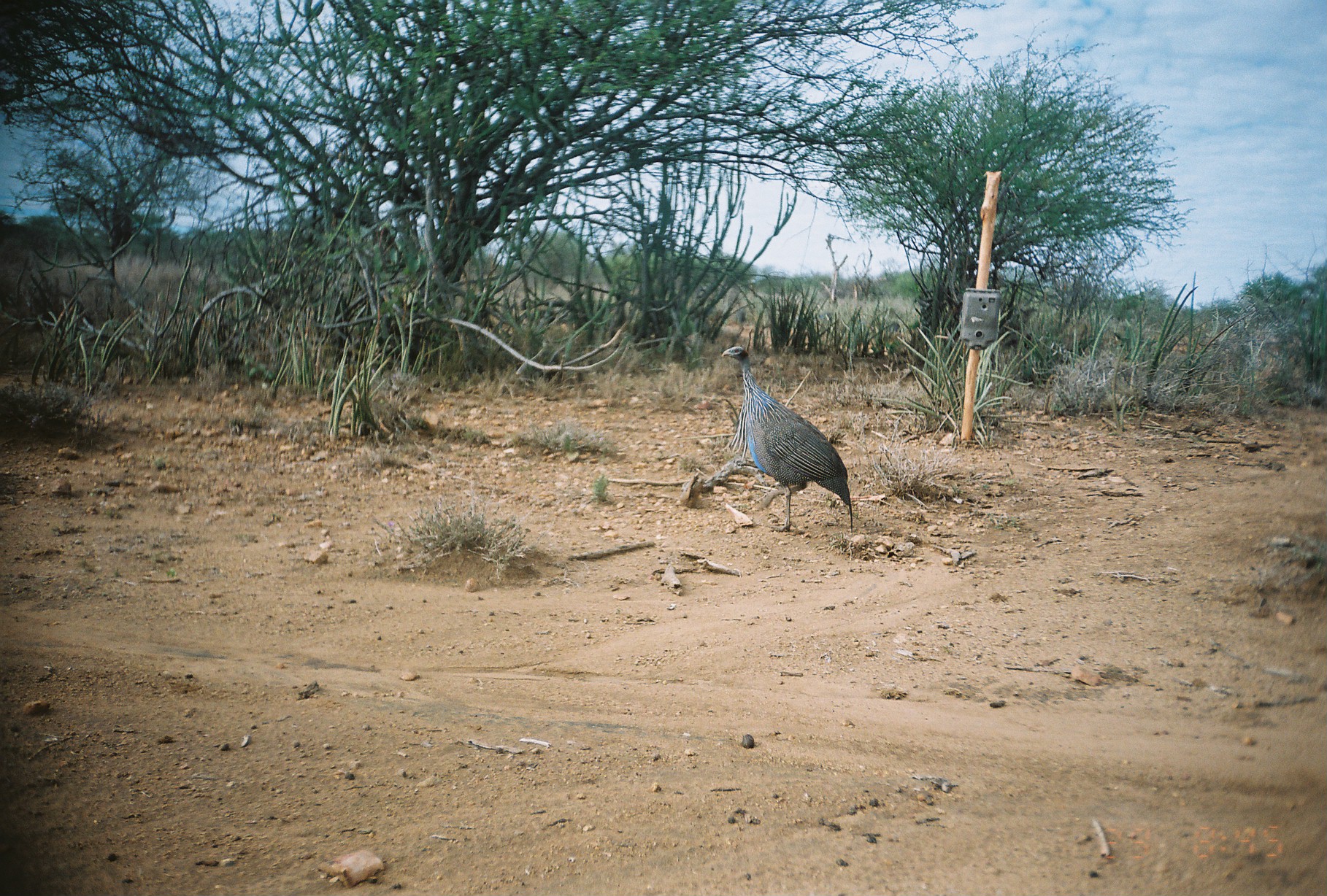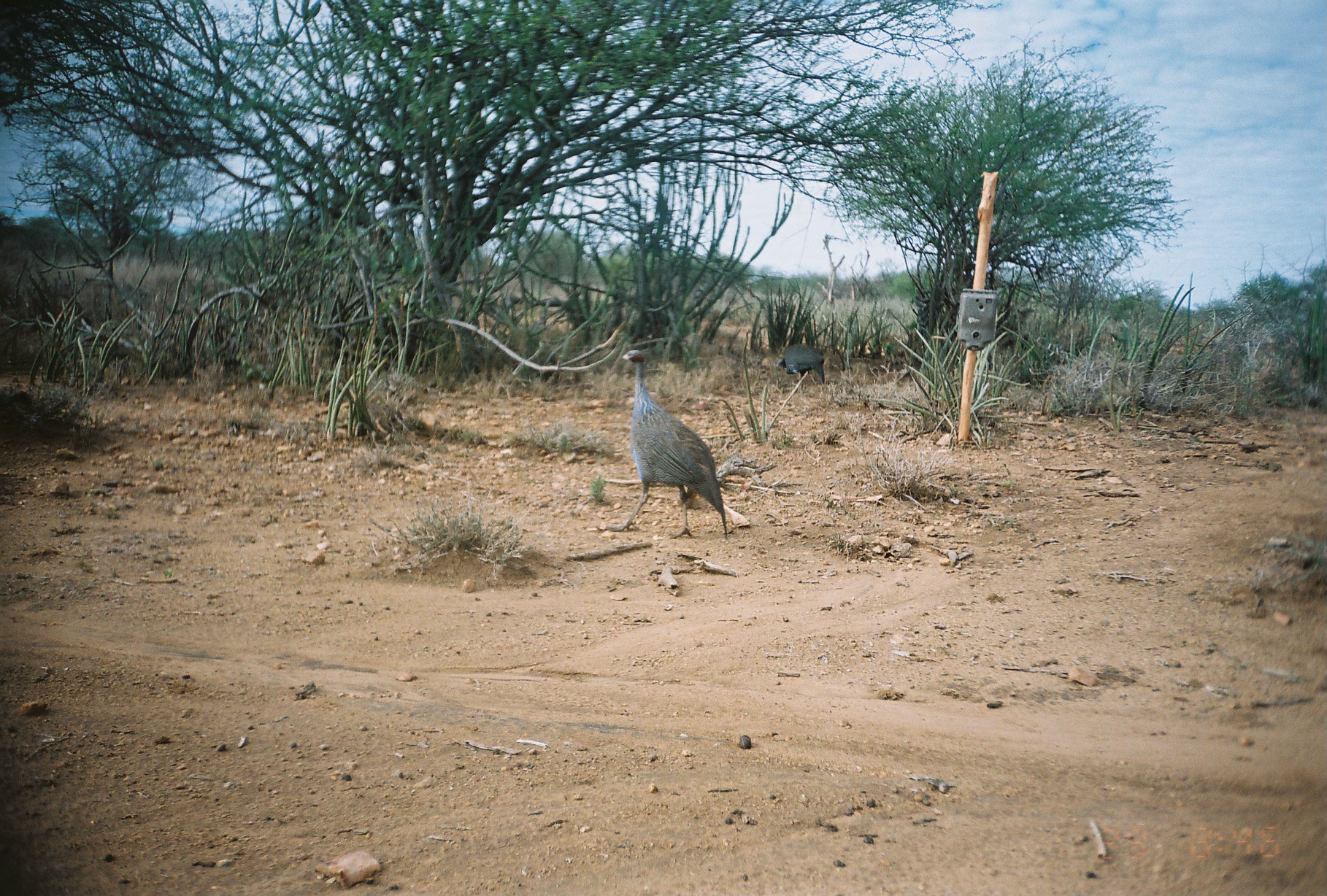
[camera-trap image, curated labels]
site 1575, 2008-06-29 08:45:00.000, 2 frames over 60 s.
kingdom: Animalia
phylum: Chordata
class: Aves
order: Galliformes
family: Numididae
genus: Acryllium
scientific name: Acryllium vulturinum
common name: vulturine guineafowl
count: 1